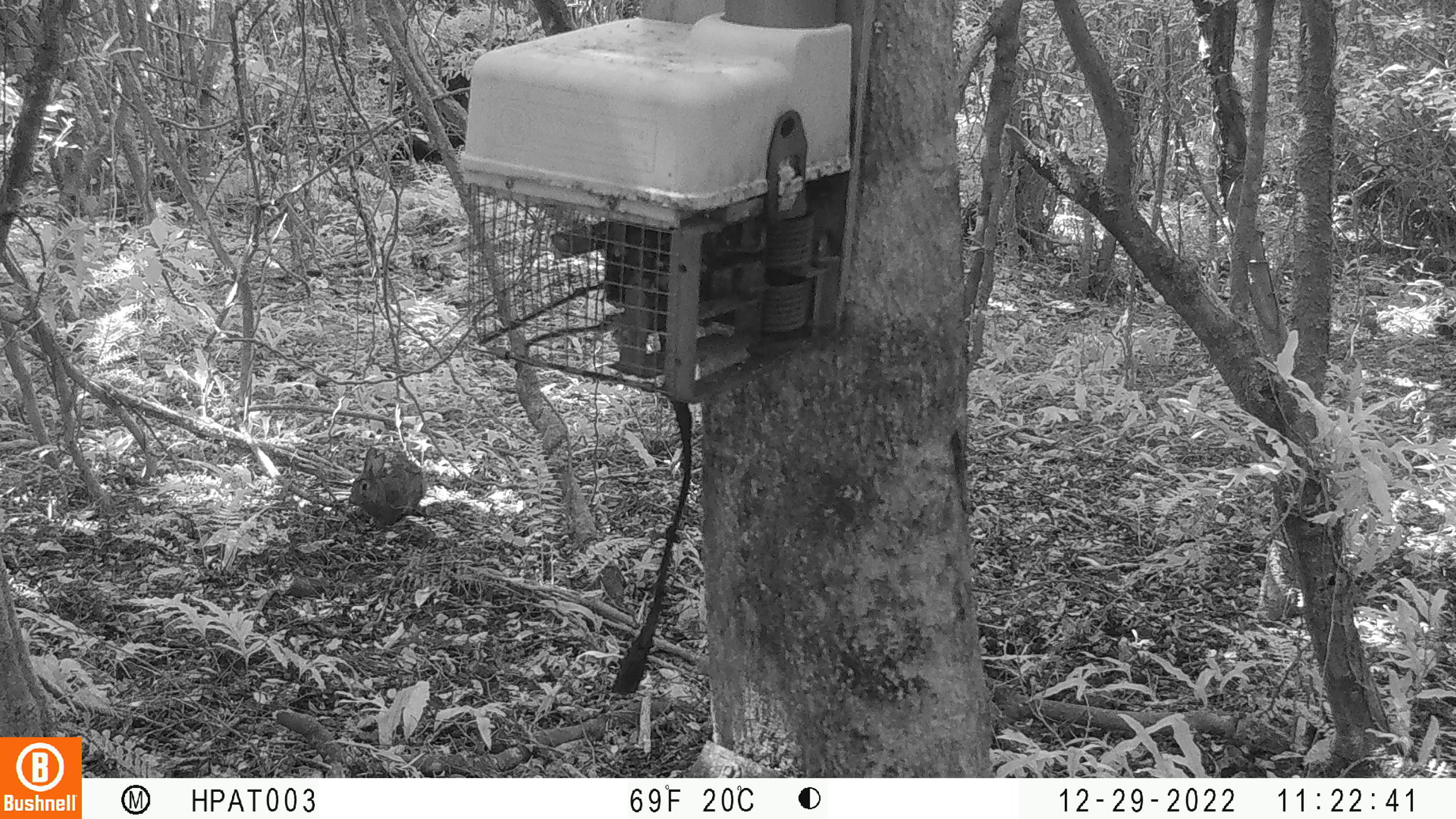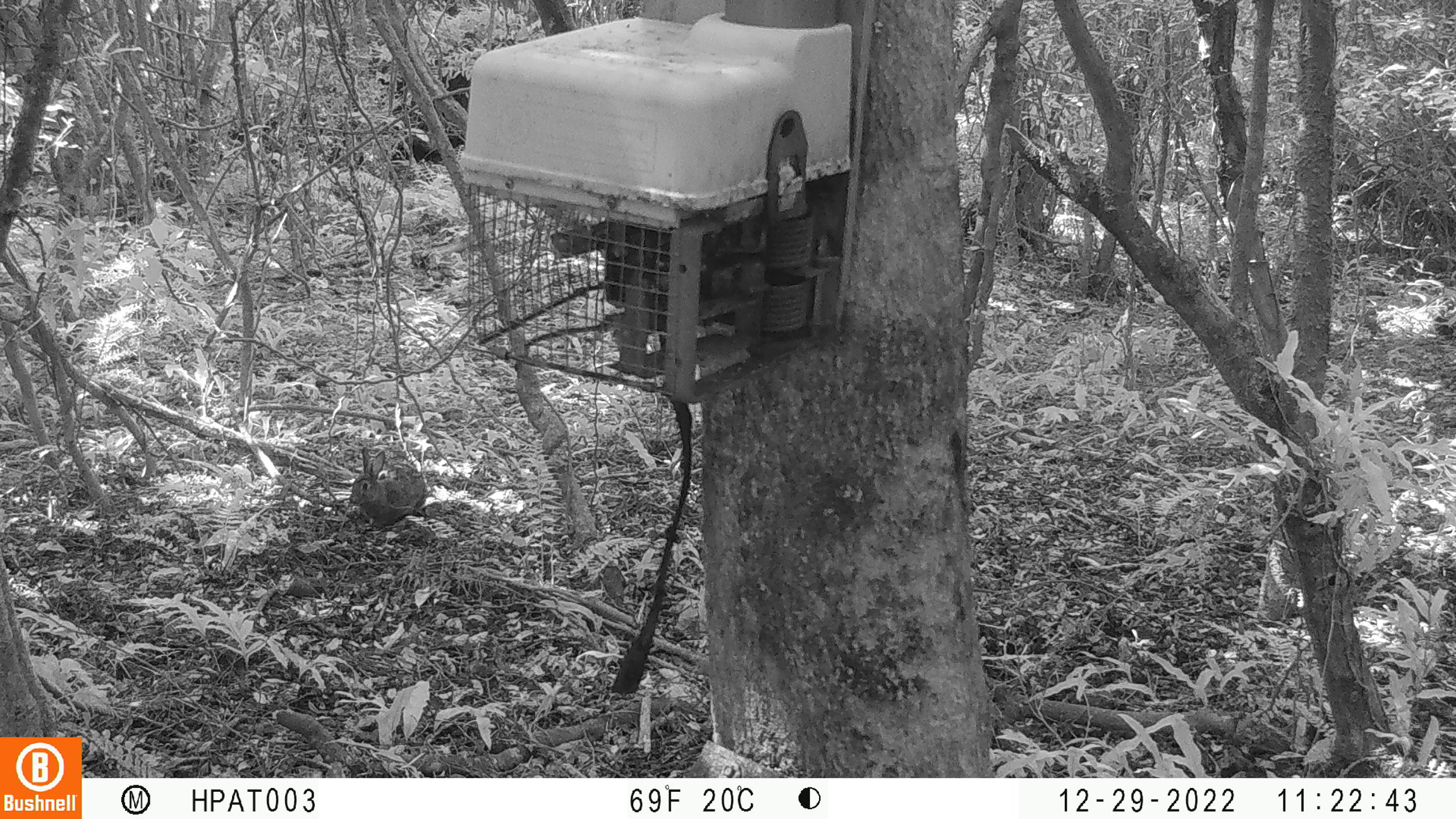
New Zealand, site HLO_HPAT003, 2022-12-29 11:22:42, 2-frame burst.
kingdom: Animalia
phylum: Chordata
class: Mammalia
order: Lagomorpha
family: Leporidae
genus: Oryctolagus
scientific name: Oryctolagus cuniculus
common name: european rabbit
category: rabbit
Rabbit (european rabbit) (Oryctolagus cuniculus).